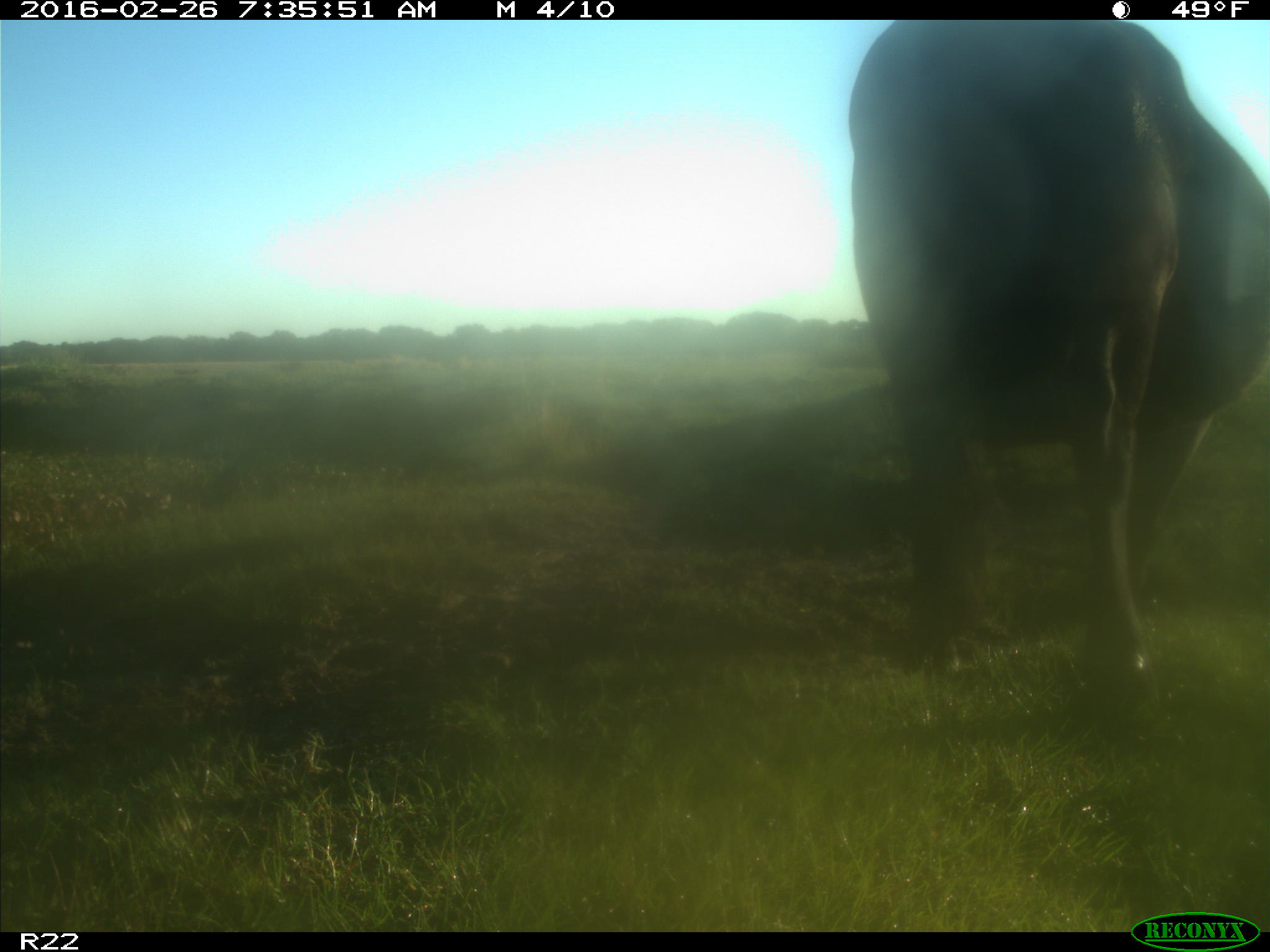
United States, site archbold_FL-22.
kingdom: Animalia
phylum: Chordata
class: Mammalia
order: Artiodactyla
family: Bovidae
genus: Bos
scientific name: Bos taurus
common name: domestic cow